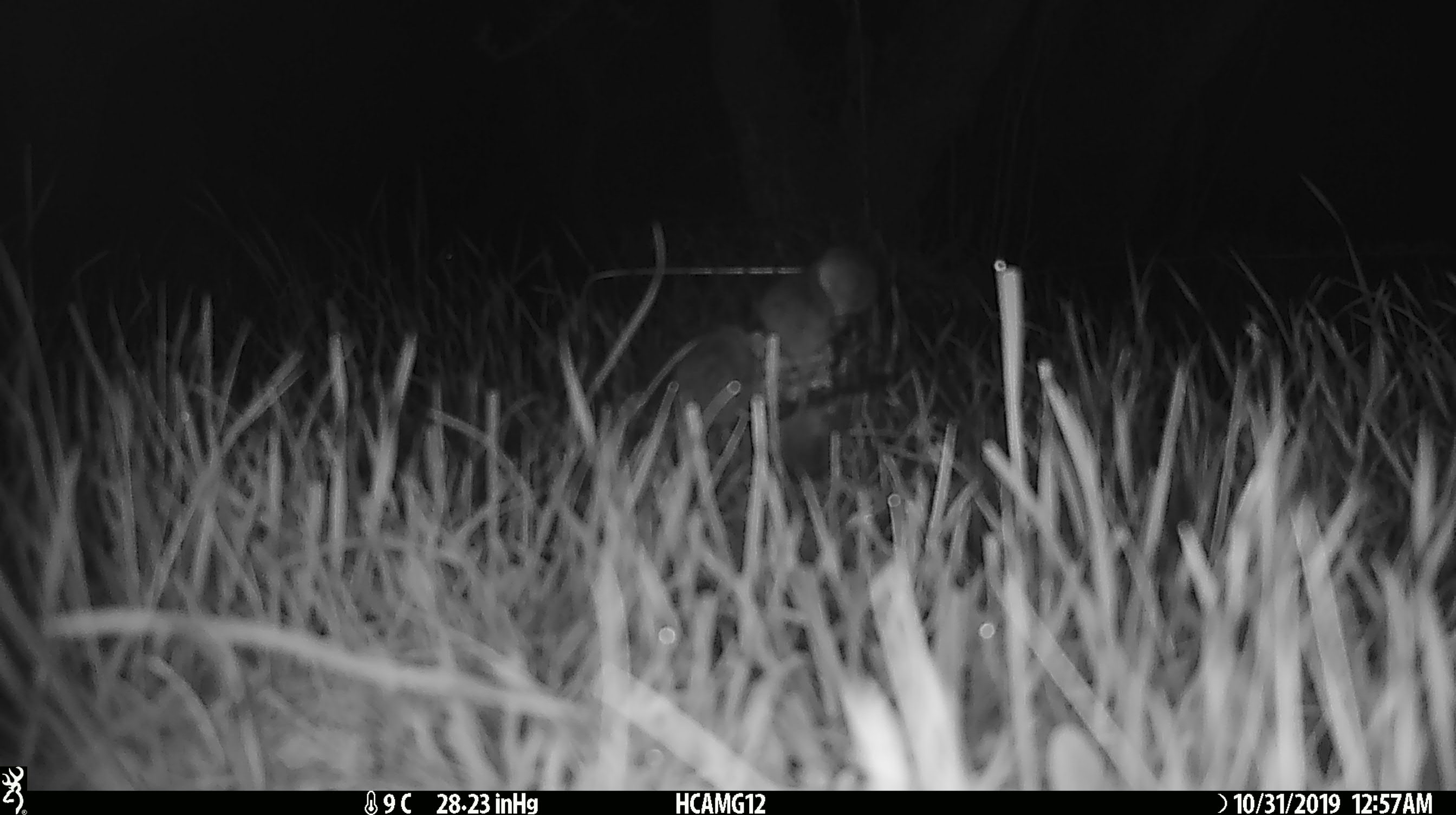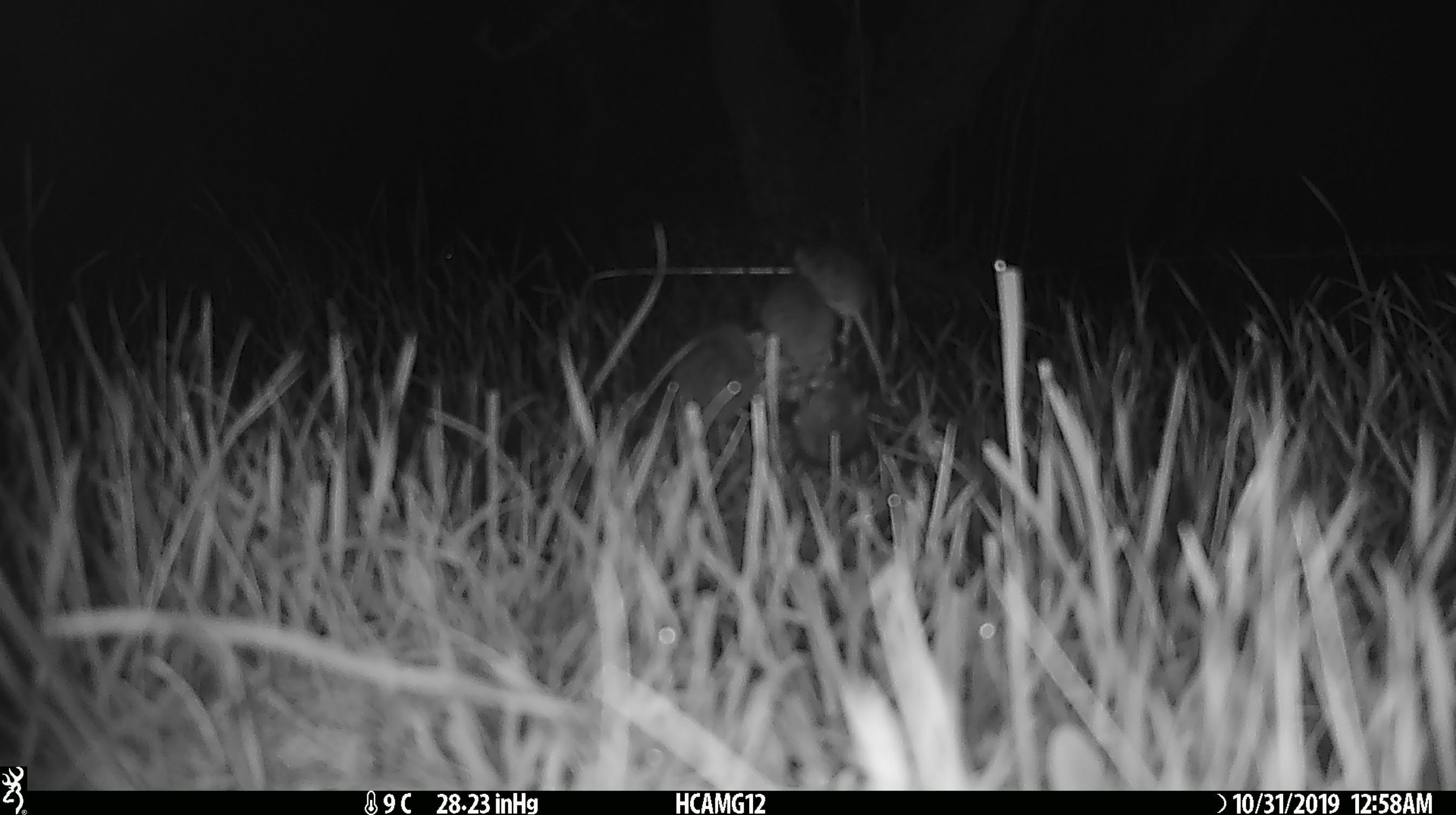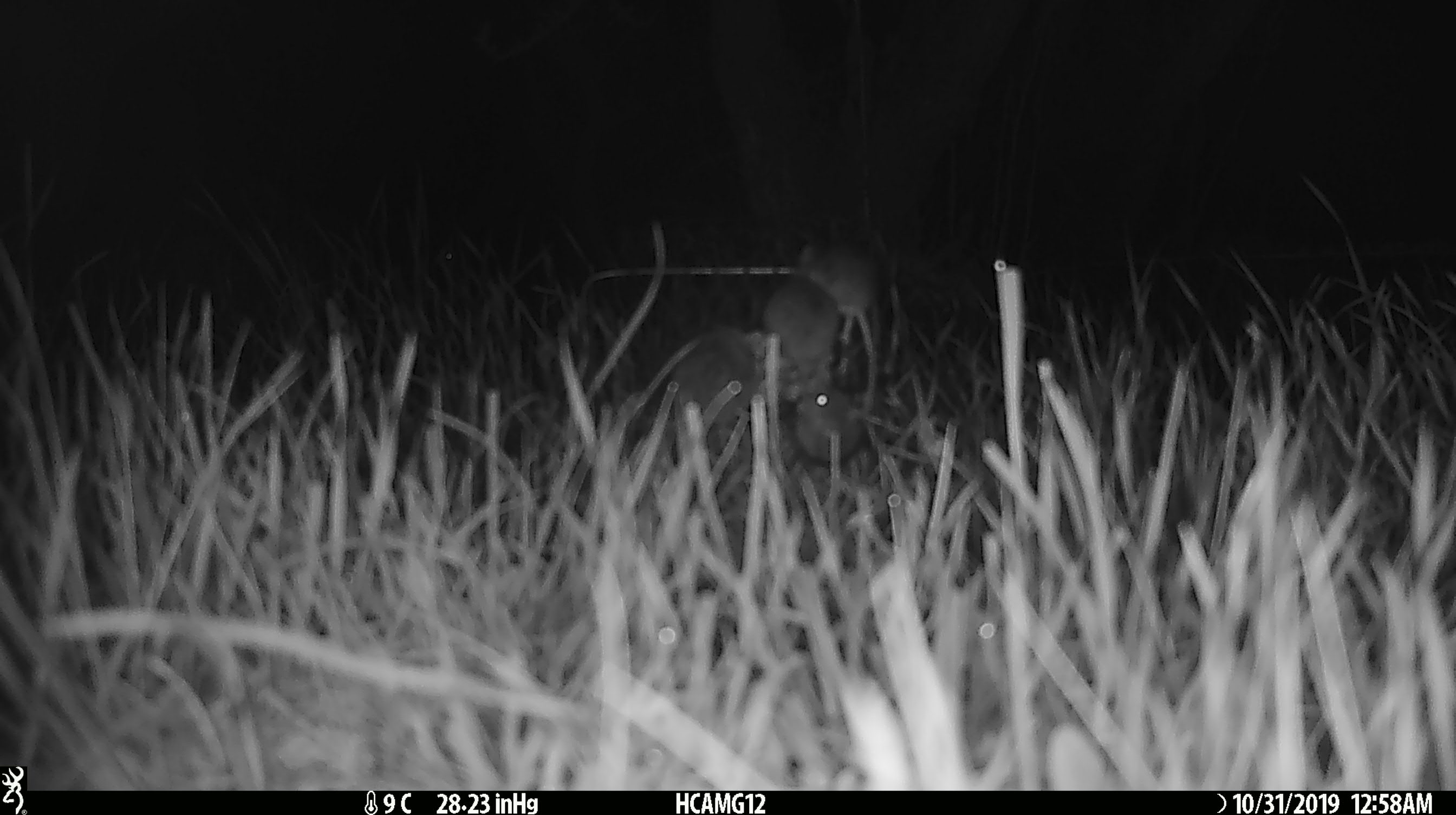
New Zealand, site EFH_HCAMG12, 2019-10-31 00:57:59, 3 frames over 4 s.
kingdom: Animalia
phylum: Chordata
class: Mammalia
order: Rodentia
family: Muridae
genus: Mus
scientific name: Mus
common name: mouse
Mouse (Mus).